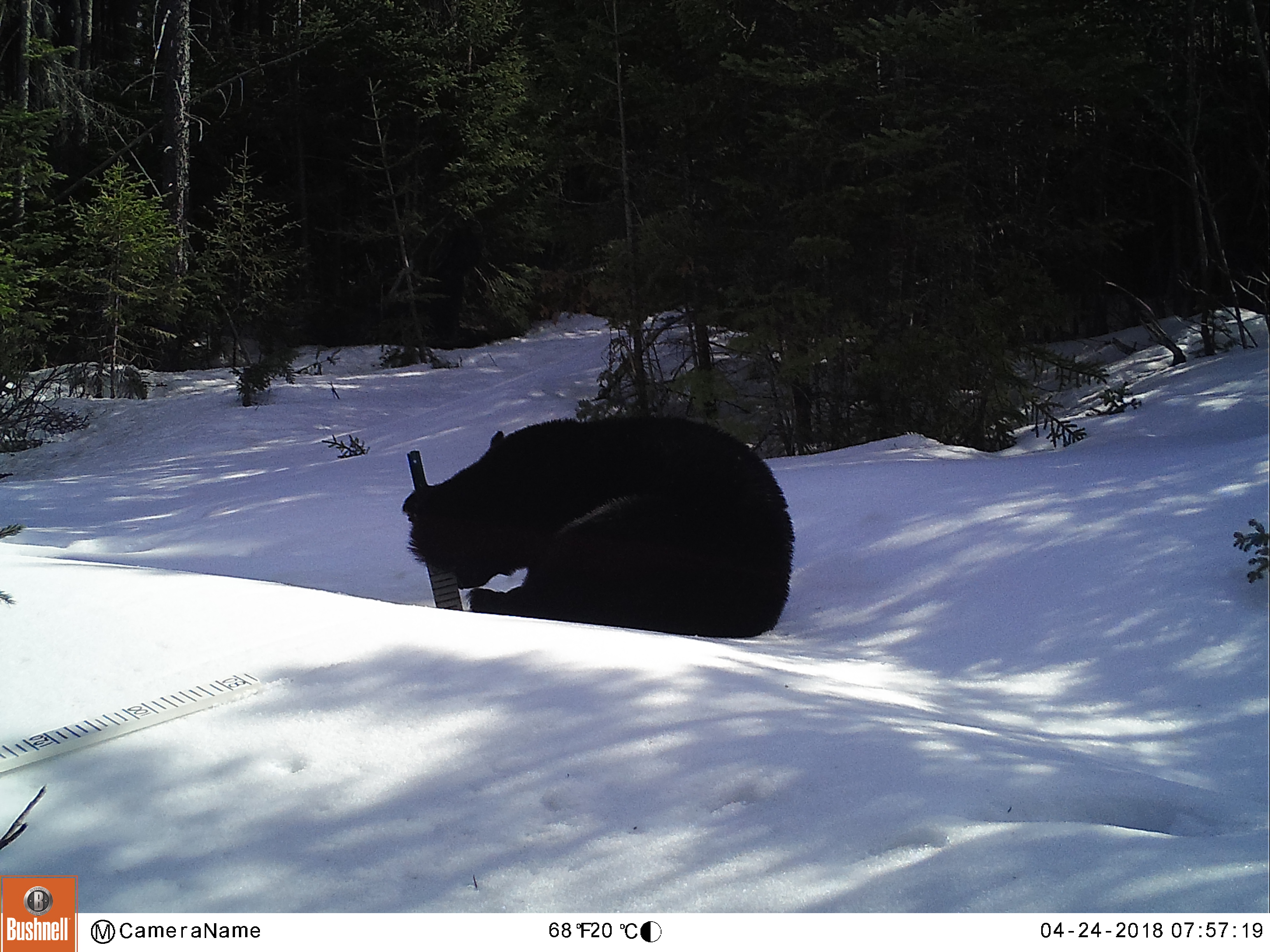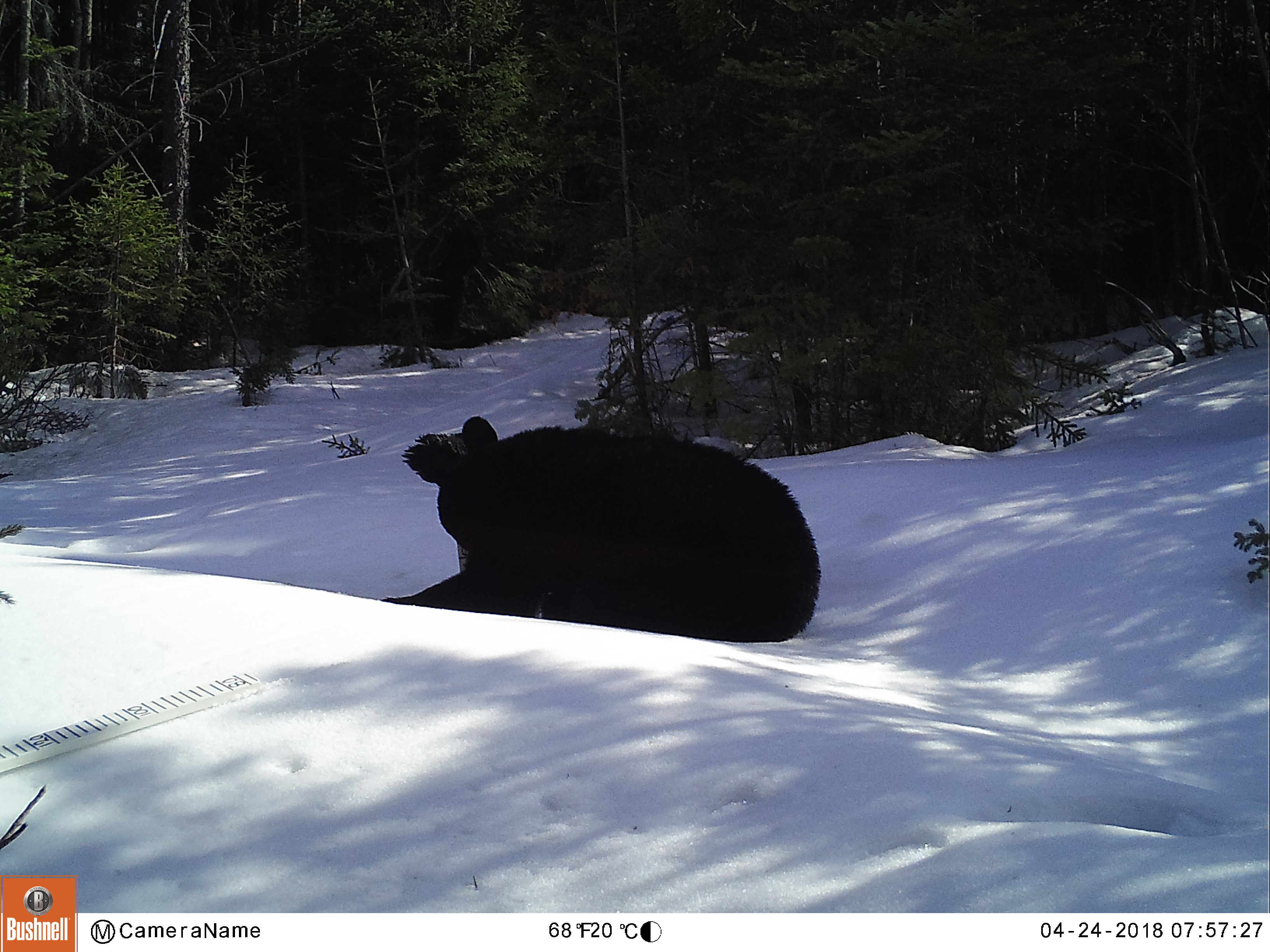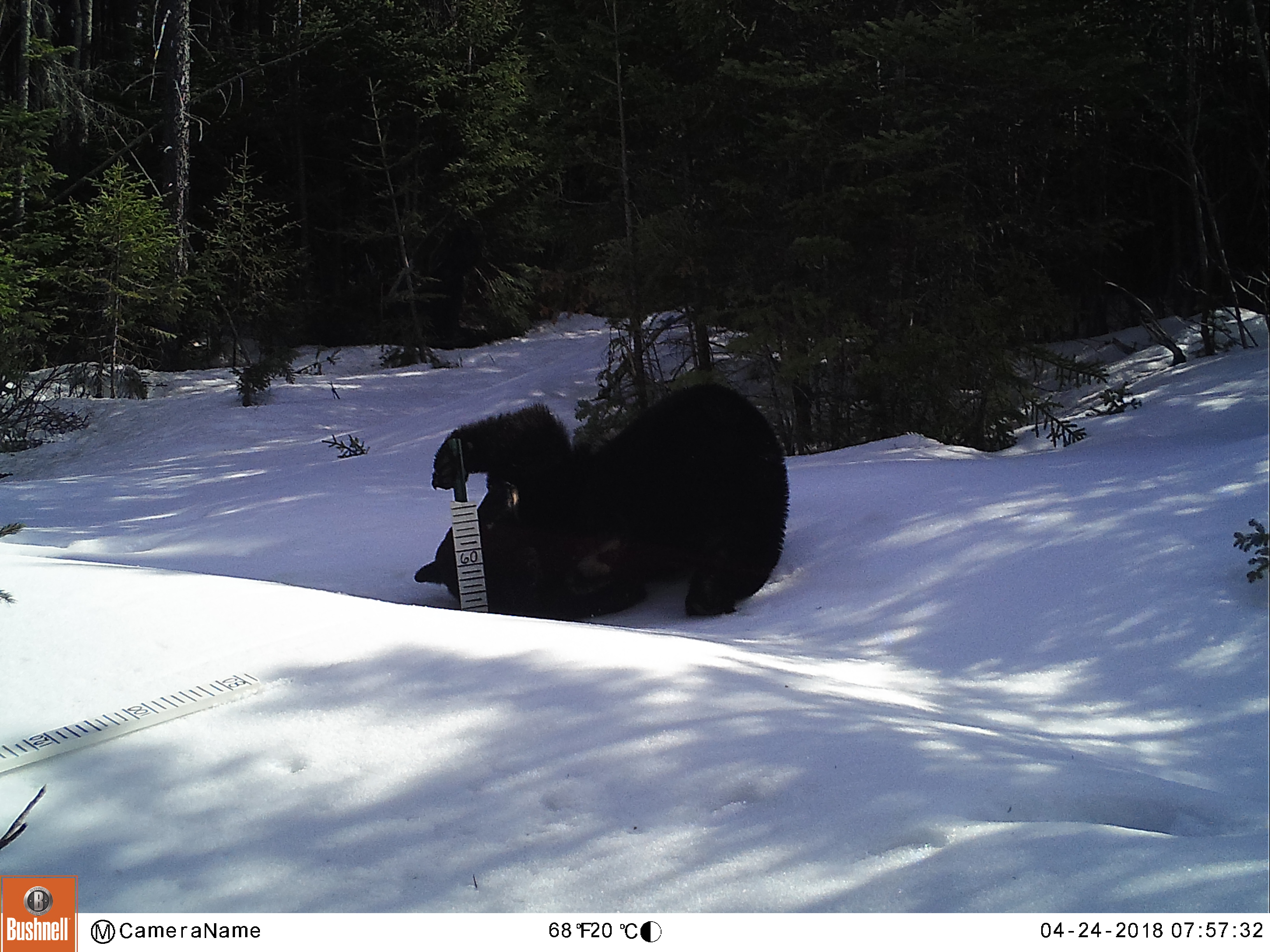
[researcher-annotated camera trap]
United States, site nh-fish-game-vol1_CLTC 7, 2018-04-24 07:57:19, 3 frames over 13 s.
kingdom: Animalia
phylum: Chordata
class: Mammalia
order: Carnivora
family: Ursidae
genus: Ursus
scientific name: Ursus americanus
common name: black bear